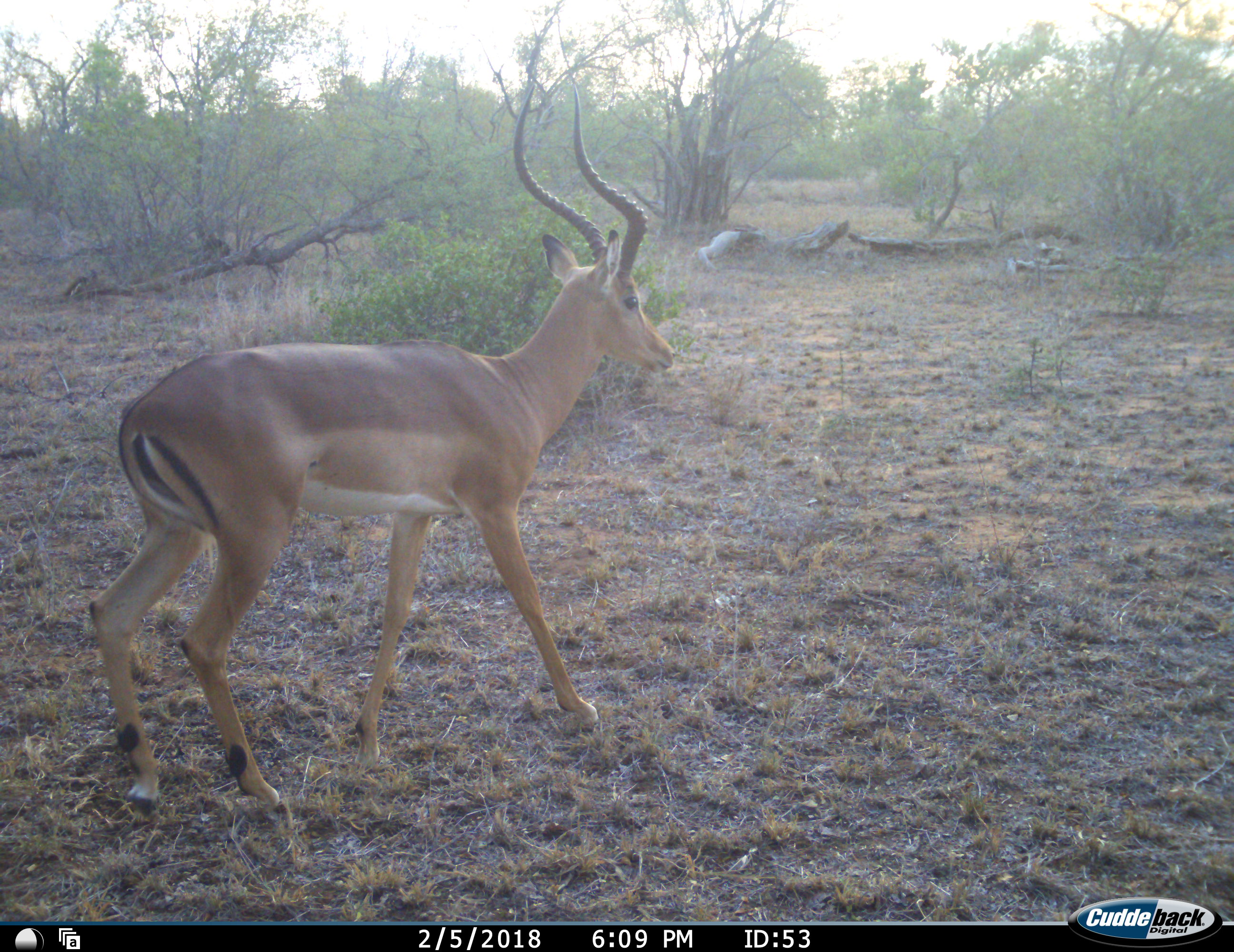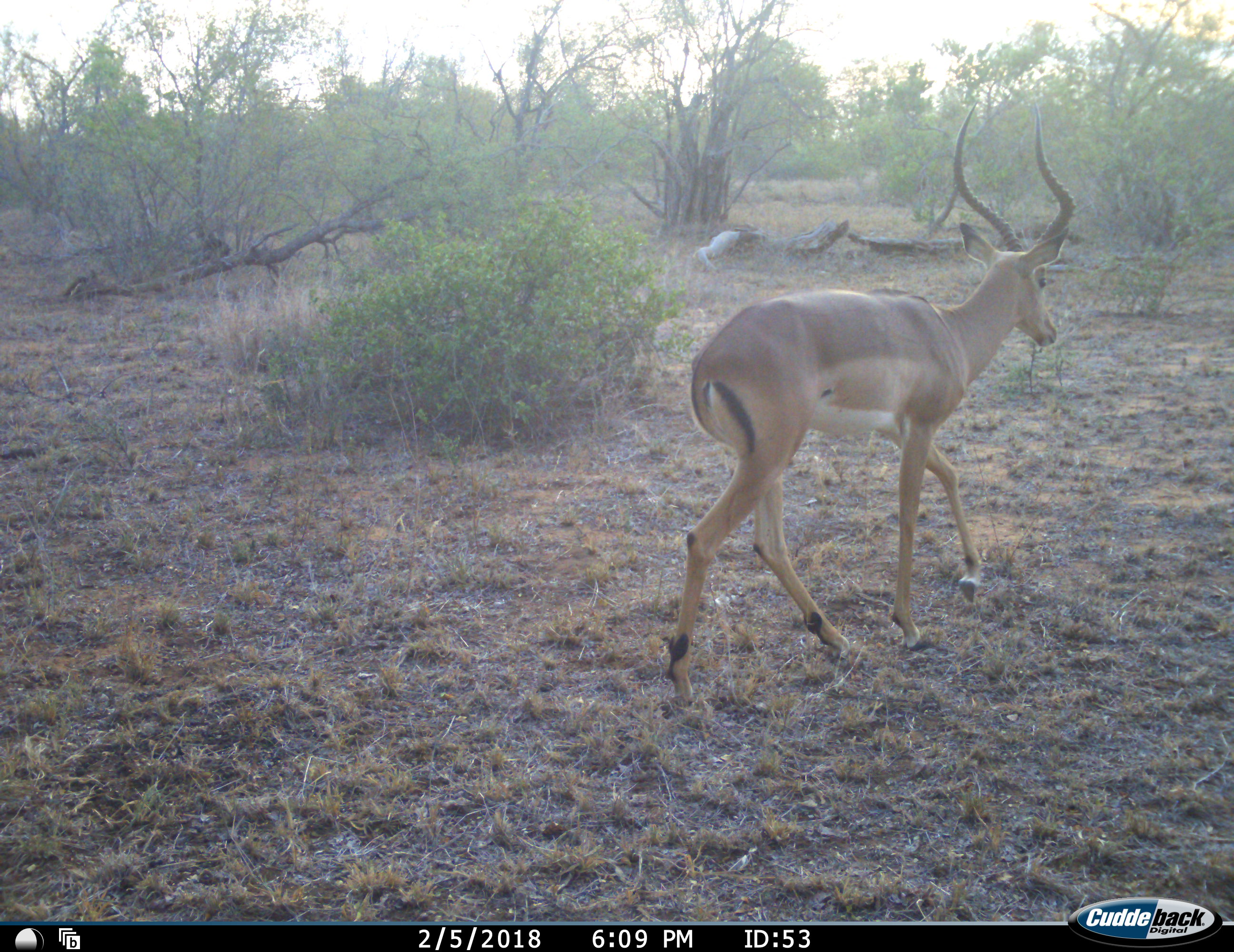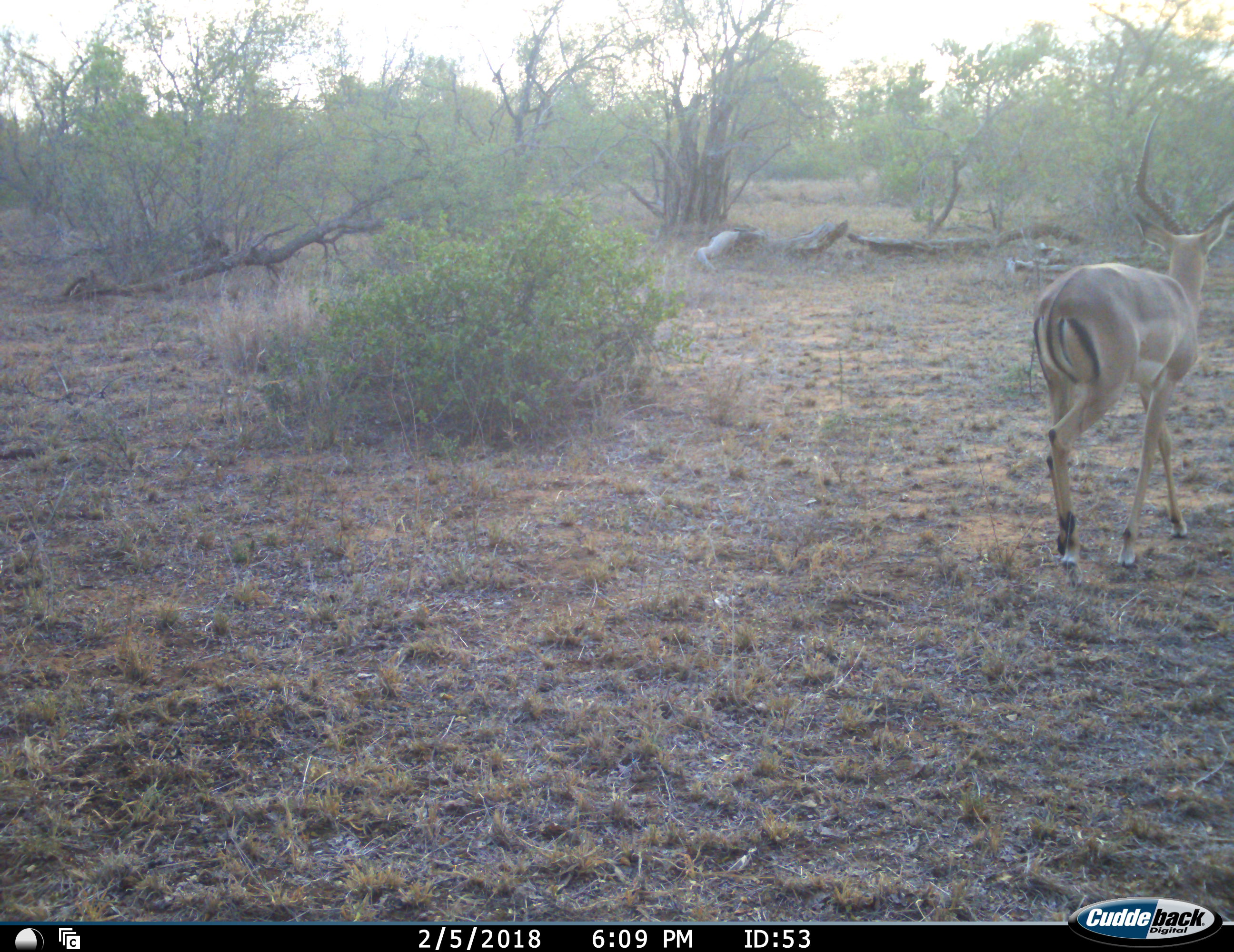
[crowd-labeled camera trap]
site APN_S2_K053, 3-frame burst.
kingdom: Animalia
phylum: Chordata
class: Mammalia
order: Artiodactyla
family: Bovidae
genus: Aepyceros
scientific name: Aepyceros melampus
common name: impala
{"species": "impala (Aepyceros melampus)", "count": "1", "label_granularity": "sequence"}